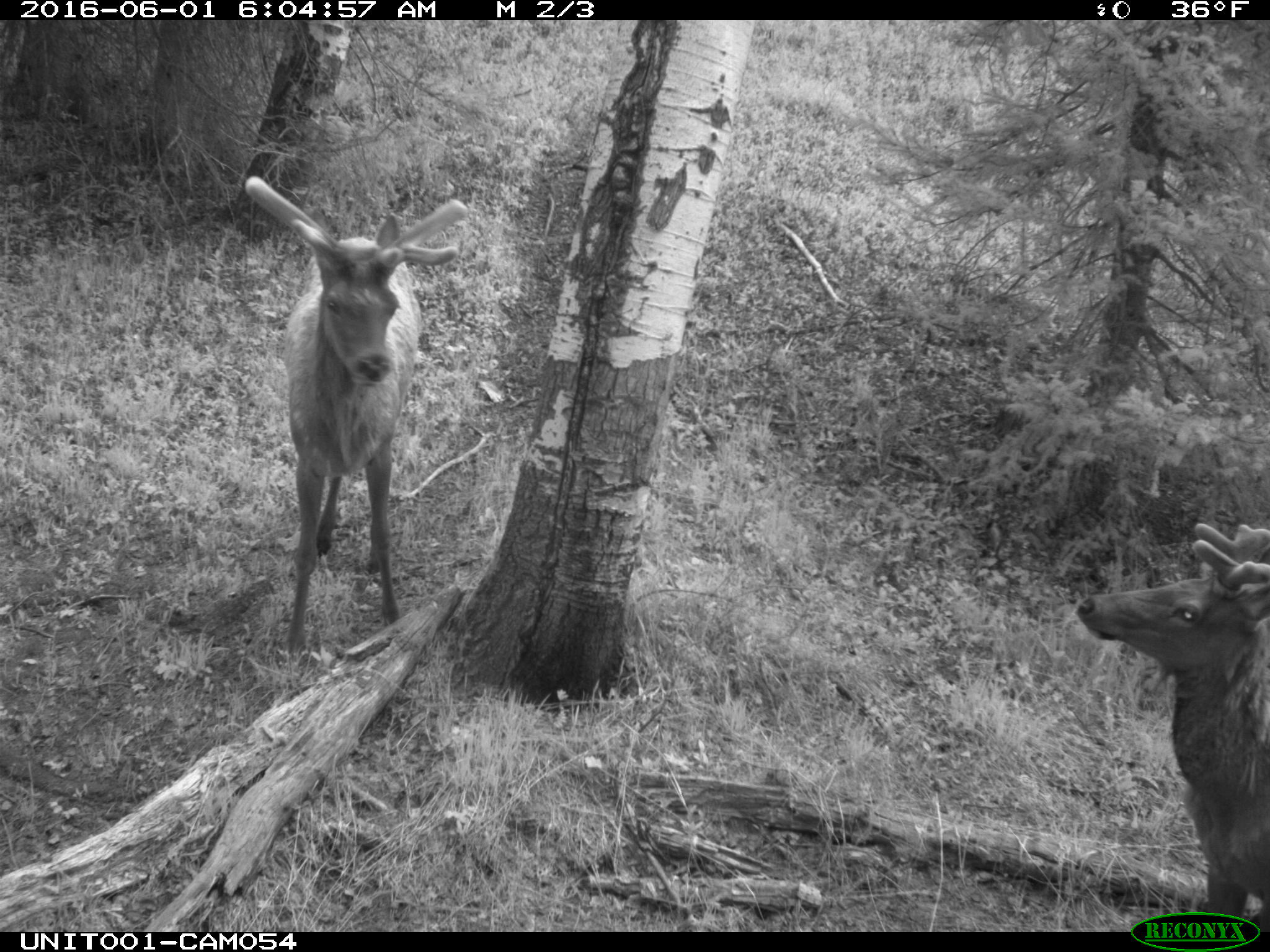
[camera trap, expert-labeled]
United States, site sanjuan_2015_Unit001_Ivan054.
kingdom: Animalia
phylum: Chordata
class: Mammalia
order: Artiodactyla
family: Cervidae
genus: Cervus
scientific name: Cervus elaphus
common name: red deer